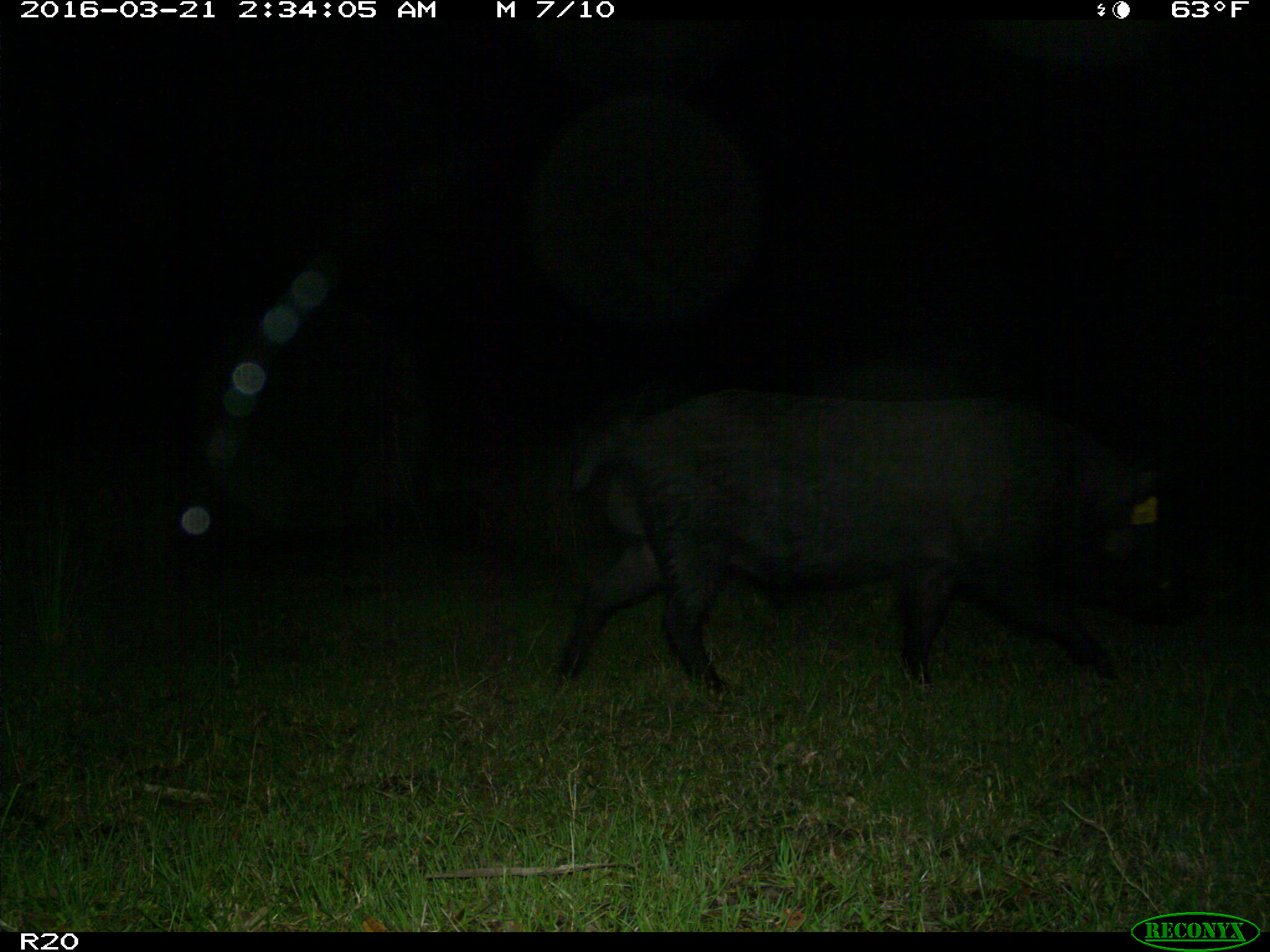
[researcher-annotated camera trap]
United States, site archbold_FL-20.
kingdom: Animalia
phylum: Chordata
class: Mammalia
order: Artiodactyla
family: Suidae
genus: Sus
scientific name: Sus scrofa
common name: wild boar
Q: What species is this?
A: Sus scrofa (wild boar).